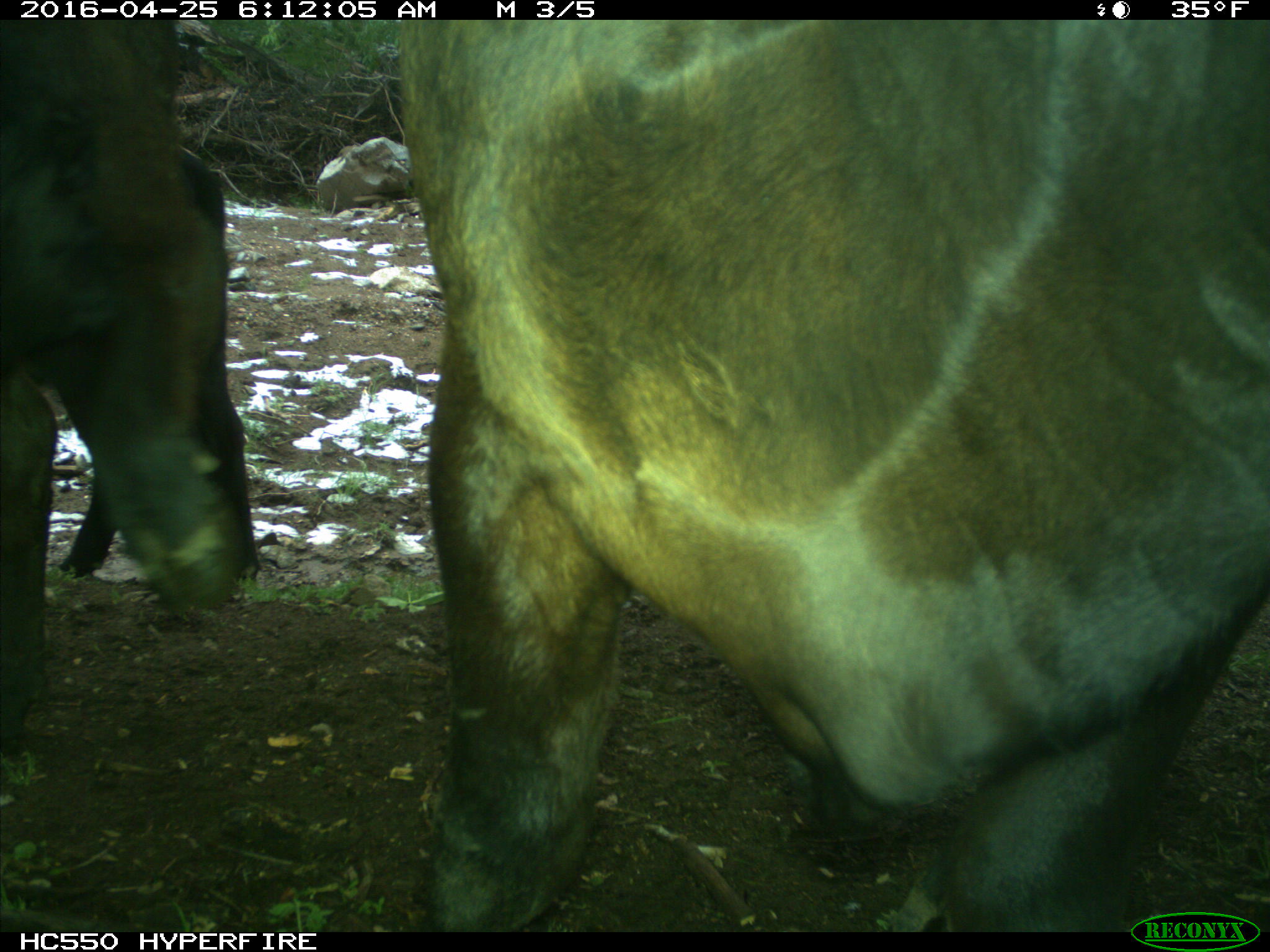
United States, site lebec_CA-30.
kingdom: Animalia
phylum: Chordata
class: Mammalia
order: Artiodactyla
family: Bovidae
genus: Bos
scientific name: Bos taurus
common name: domestic cow